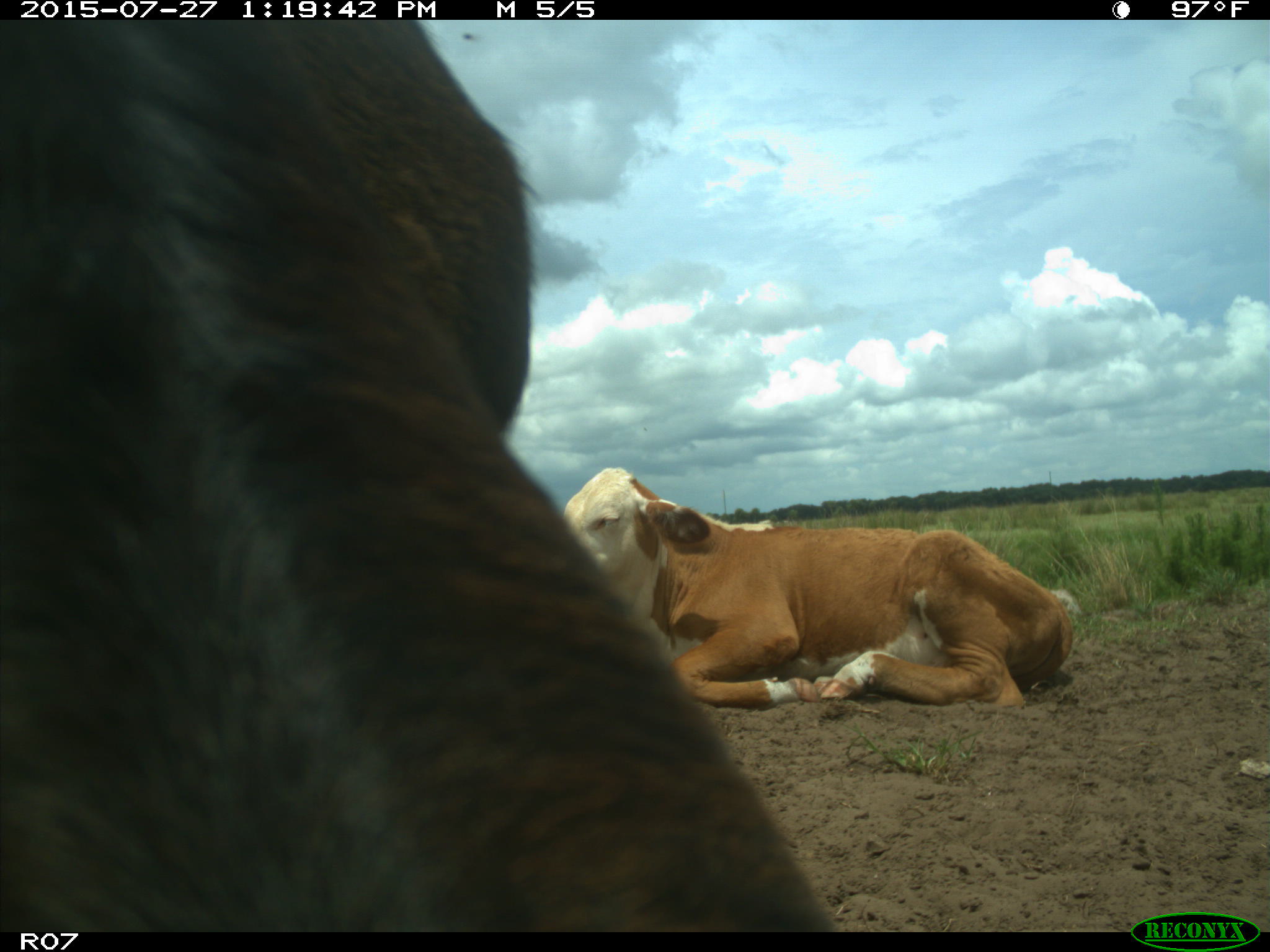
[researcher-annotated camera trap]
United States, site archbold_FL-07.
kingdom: Animalia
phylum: Chordata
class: Mammalia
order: Artiodactyla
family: Bovidae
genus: Bos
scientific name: Bos taurus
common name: domestic cow